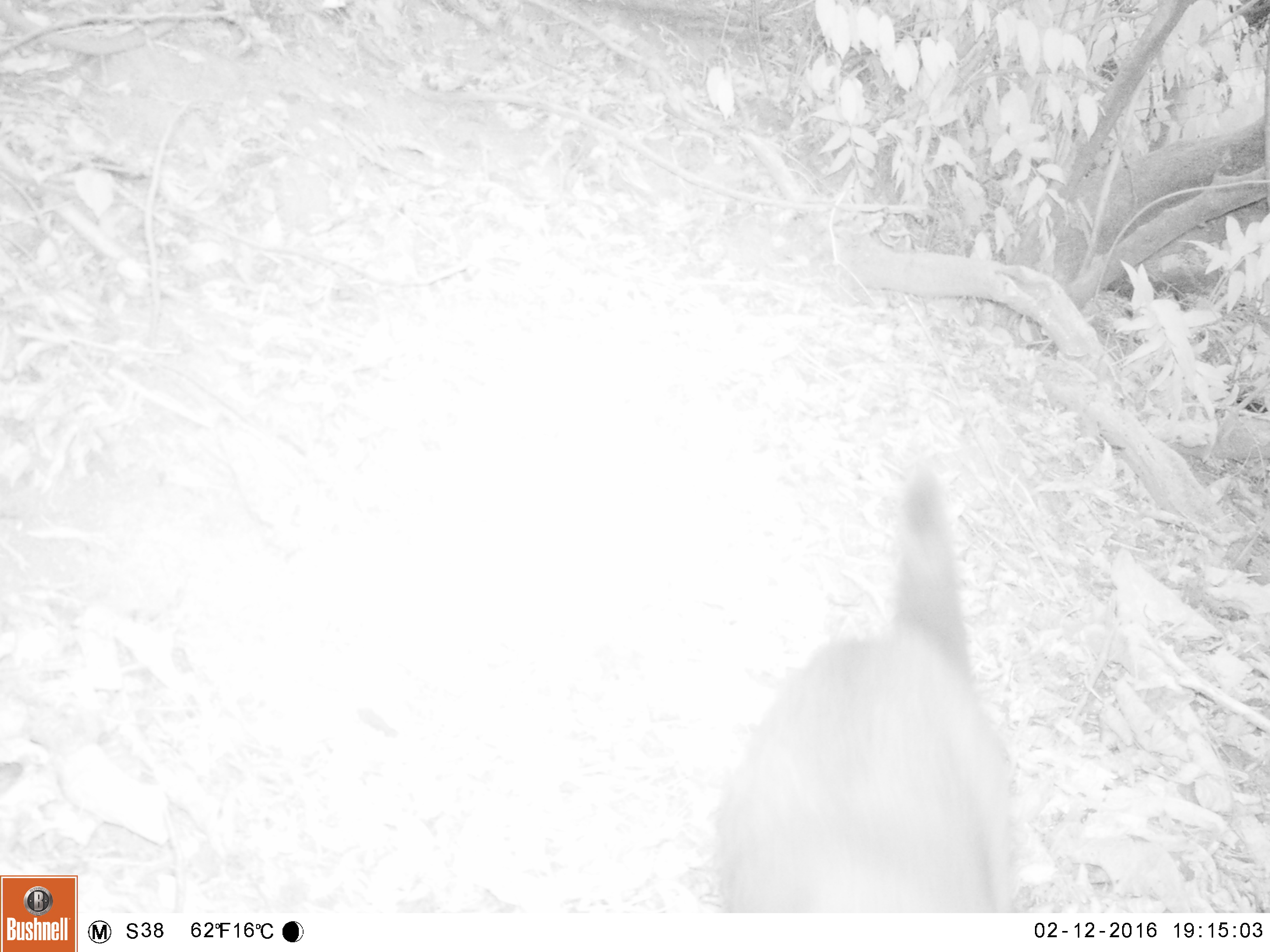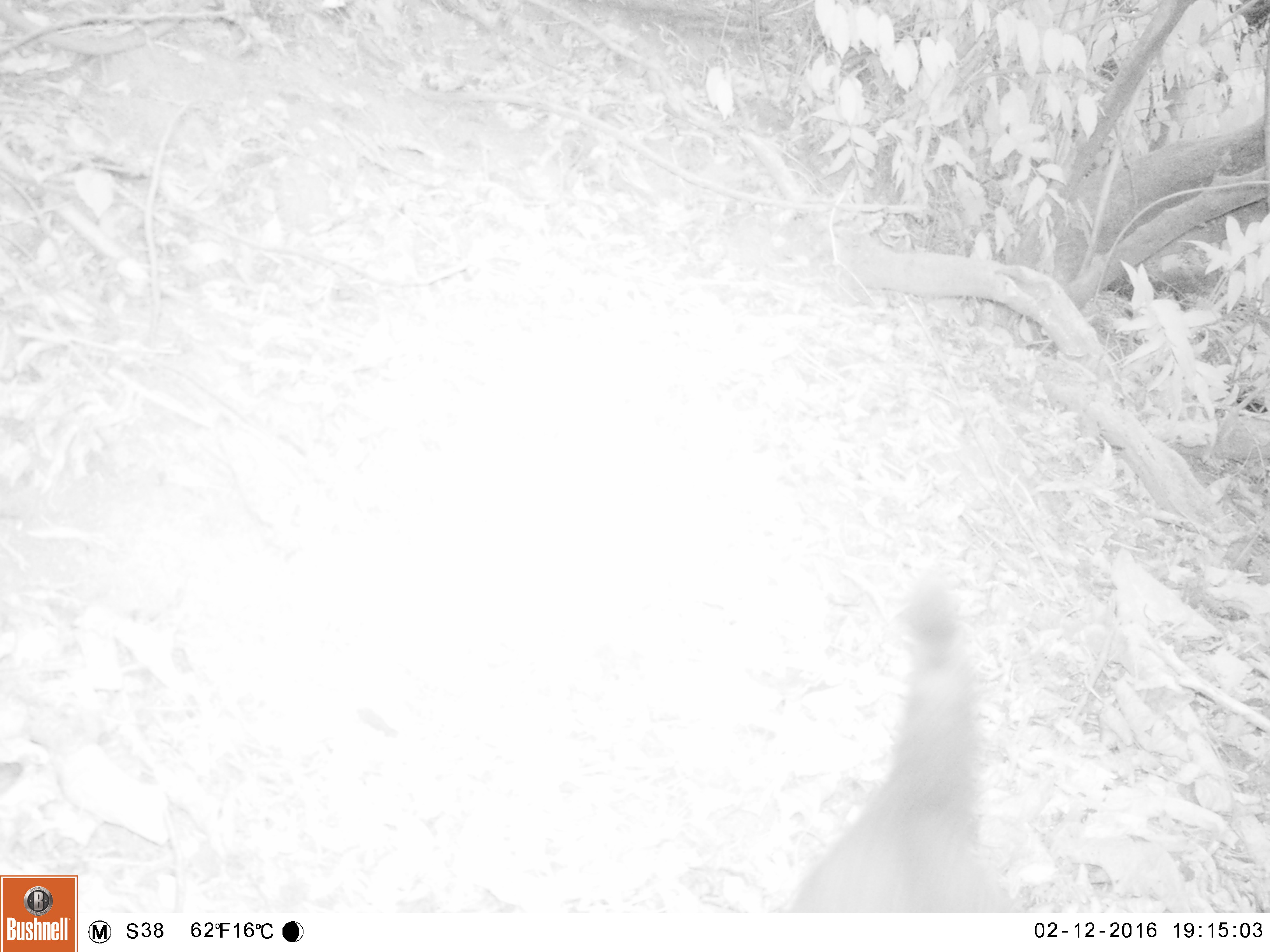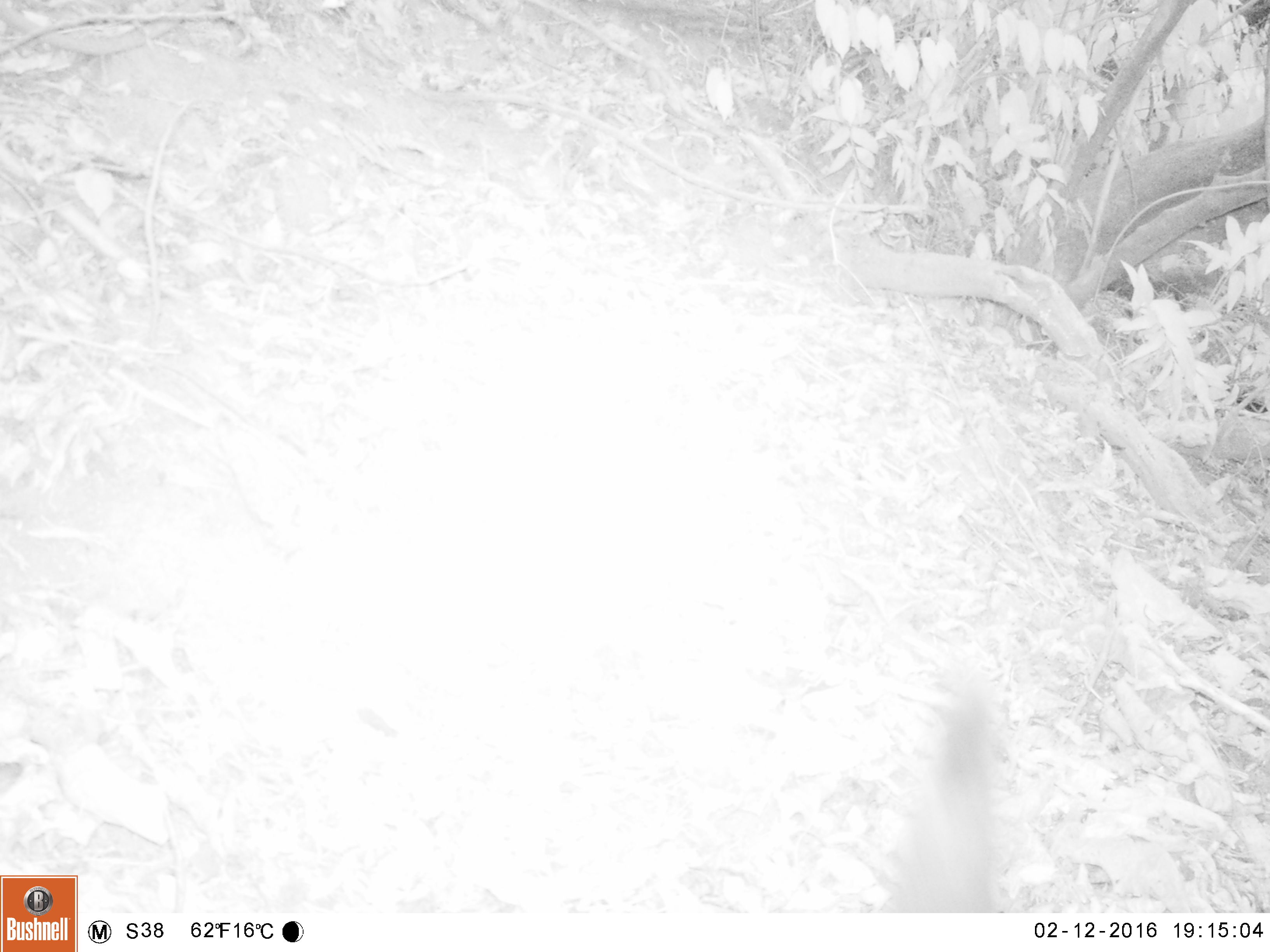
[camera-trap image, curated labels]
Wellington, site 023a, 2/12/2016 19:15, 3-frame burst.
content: unidentified animal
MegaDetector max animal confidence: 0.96